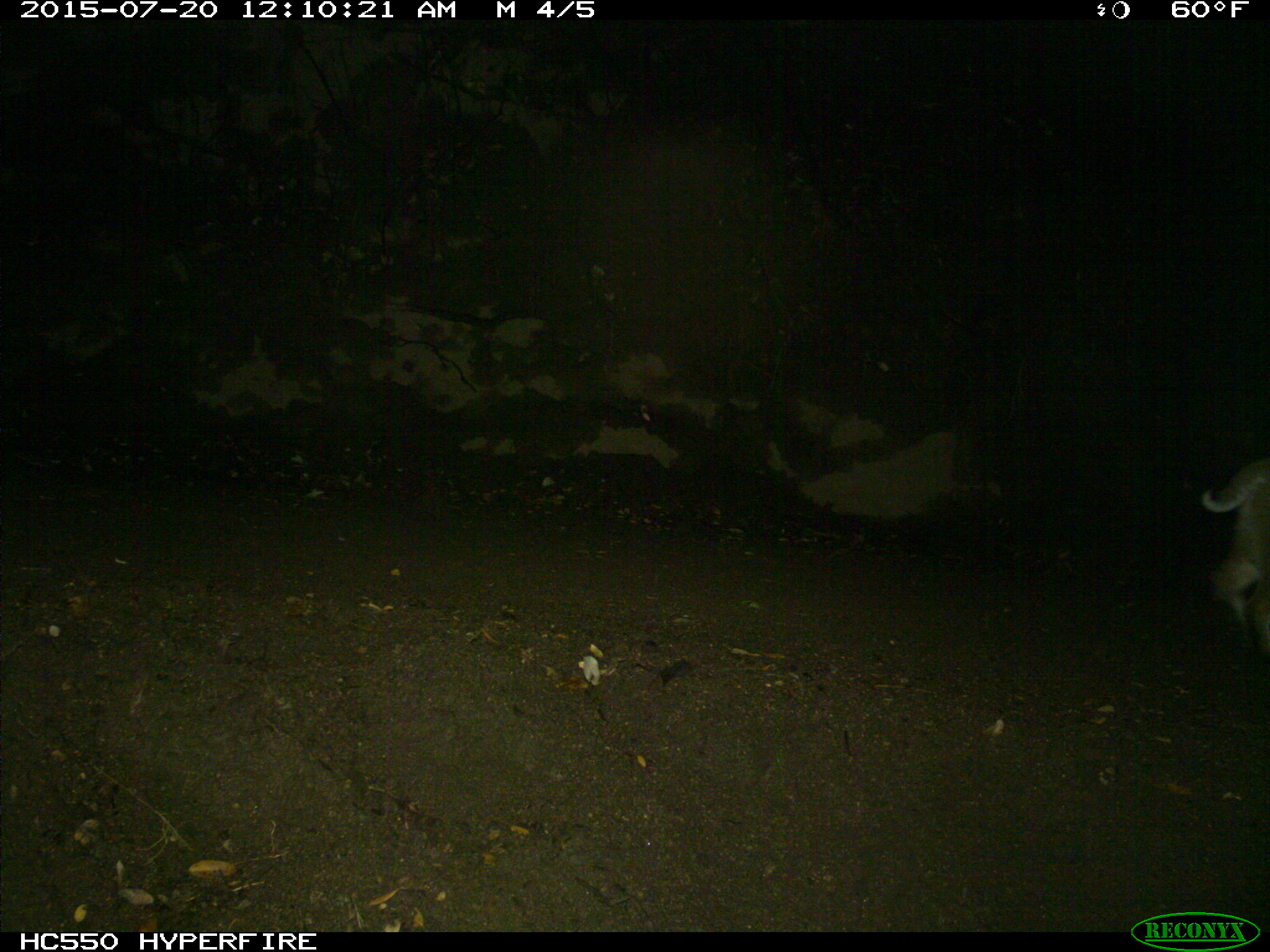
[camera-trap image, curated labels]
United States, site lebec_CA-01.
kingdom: Animalia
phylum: Chordata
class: Mammalia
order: Carnivora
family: Felidae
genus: Lynx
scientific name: Lynx rufus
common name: bobcat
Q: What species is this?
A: Lynx rufus (bobcat).